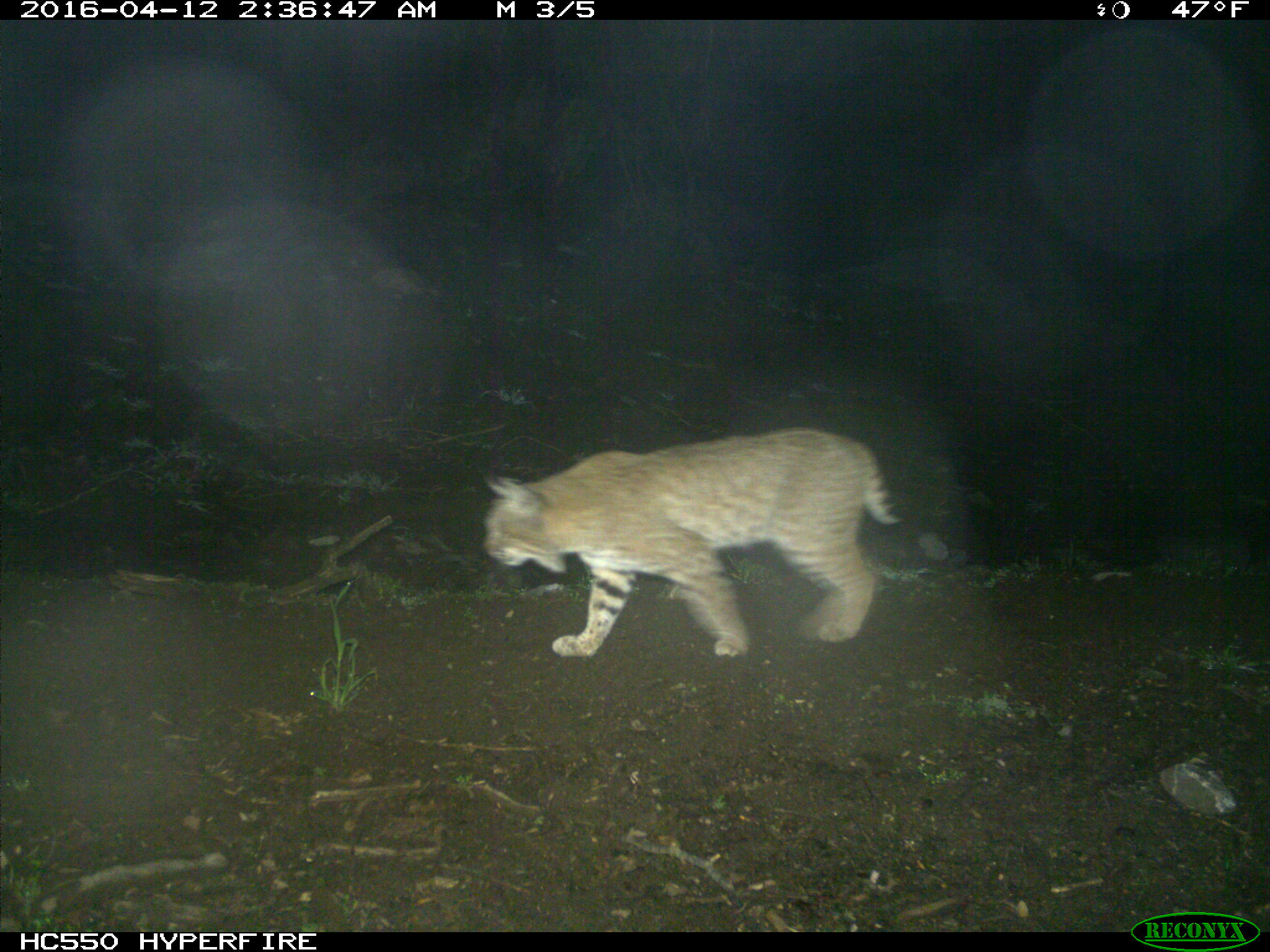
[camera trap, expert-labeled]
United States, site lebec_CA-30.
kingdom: Animalia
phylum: Chordata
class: Mammalia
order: Carnivora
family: Felidae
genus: Lynx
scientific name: Lynx rufus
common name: bobcat